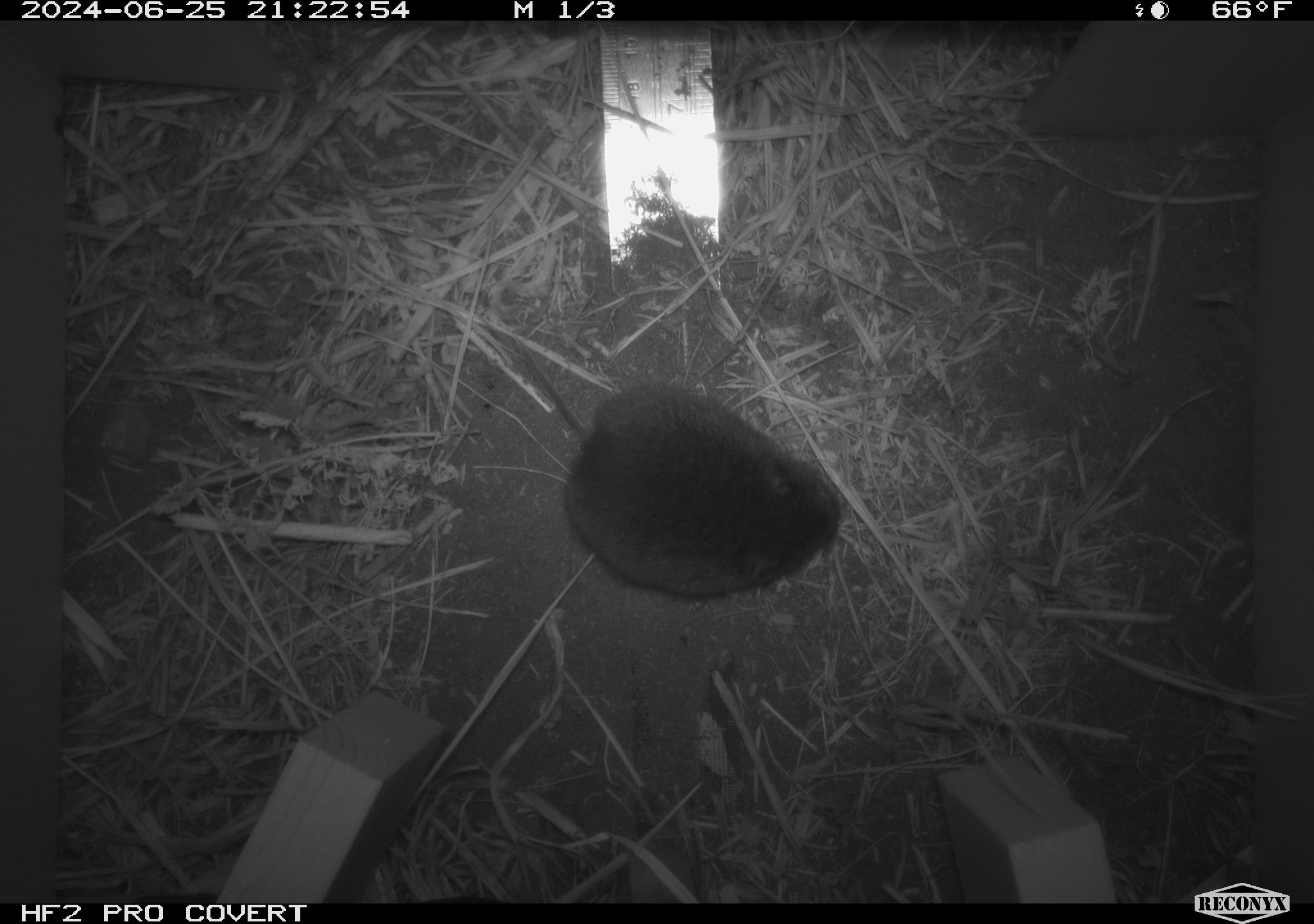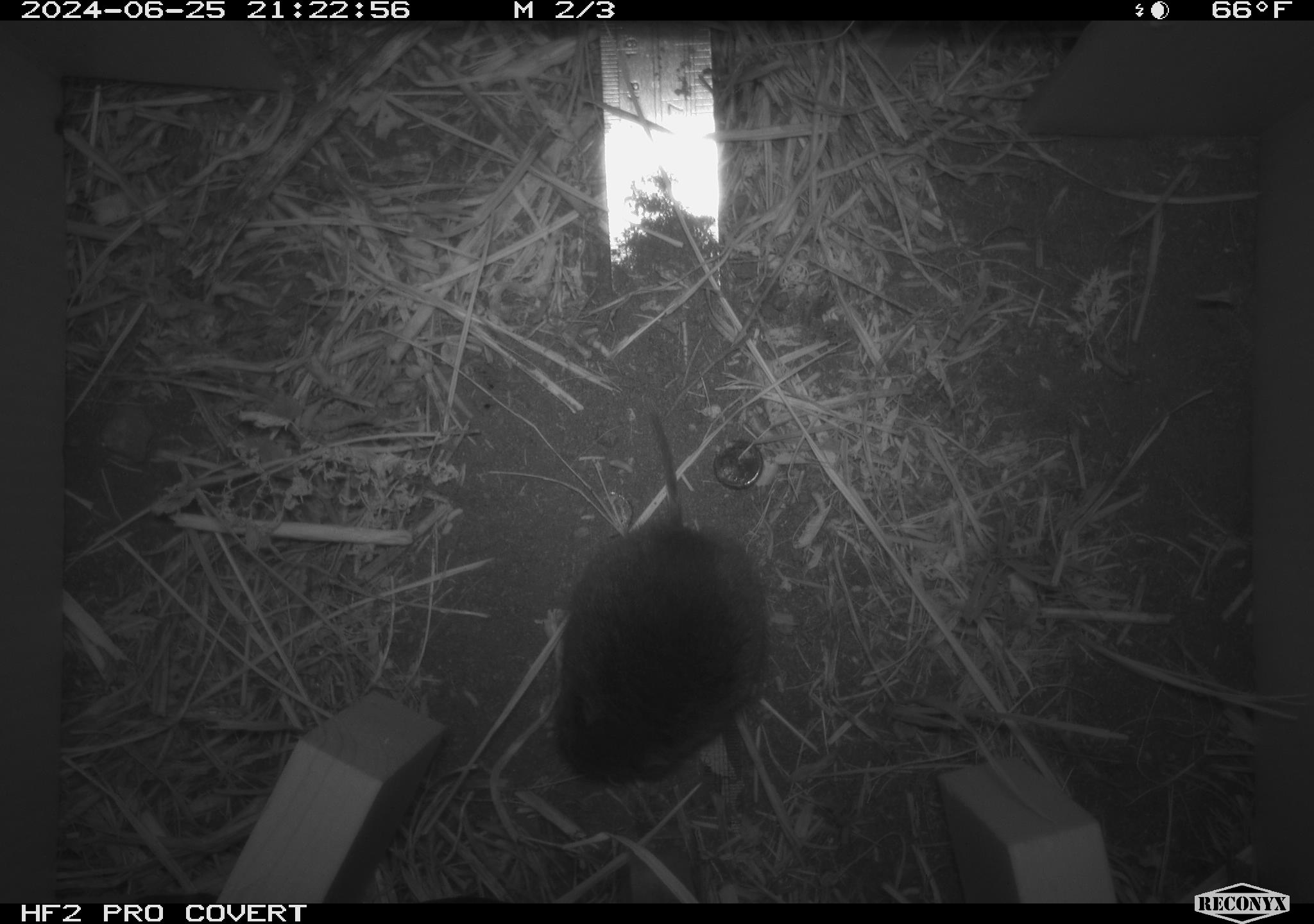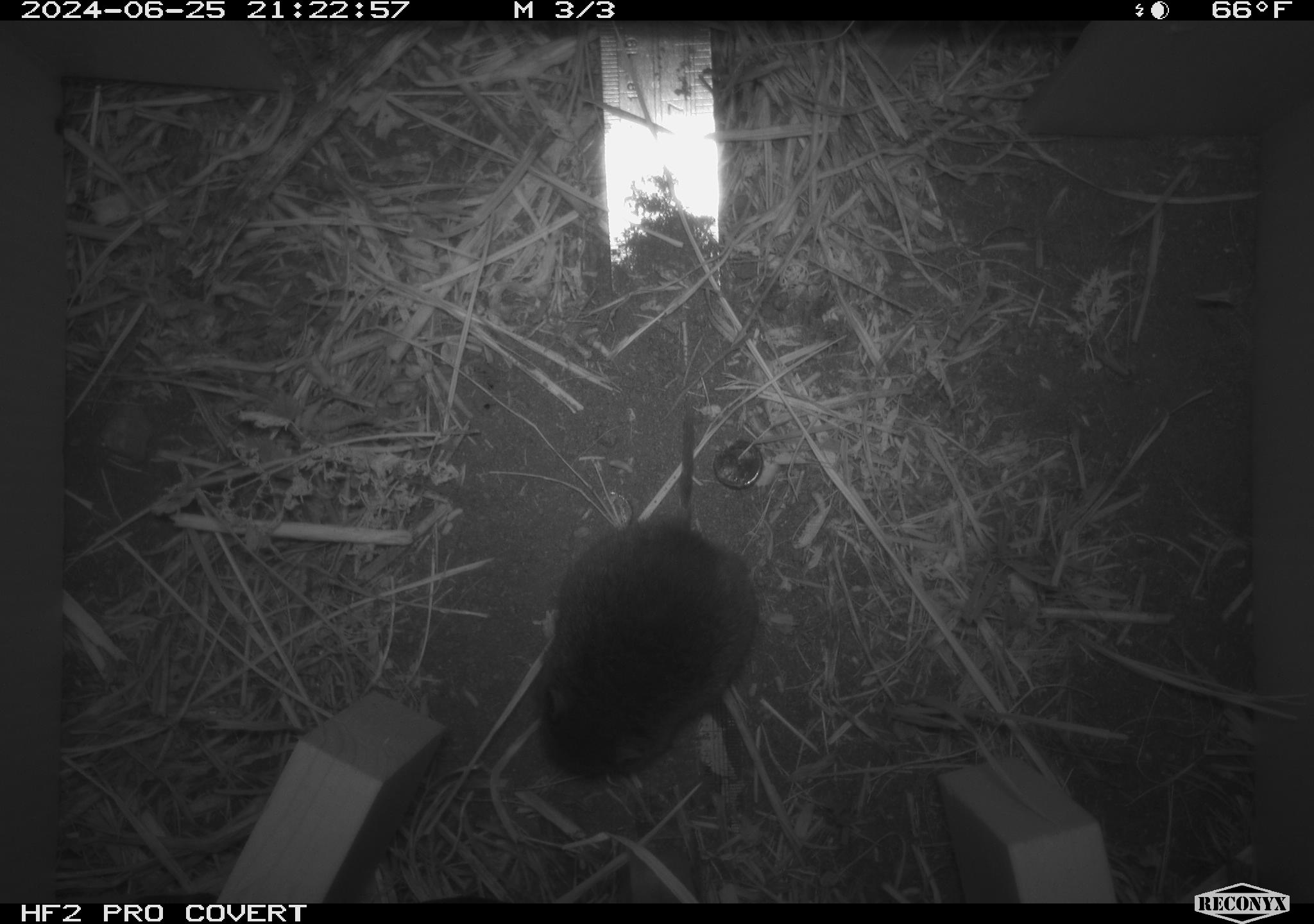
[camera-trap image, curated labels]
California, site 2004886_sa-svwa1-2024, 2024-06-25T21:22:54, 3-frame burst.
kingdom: Animalia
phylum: Chordata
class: Mammalia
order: Rodentia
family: Cricetidae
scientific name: Arvicolinae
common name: voles, lemmings, and muskrats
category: arvicolinae subfamily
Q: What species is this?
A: Arvicolinae subfamily (voles, lemmings, and muskrats) (Arvicolinae).